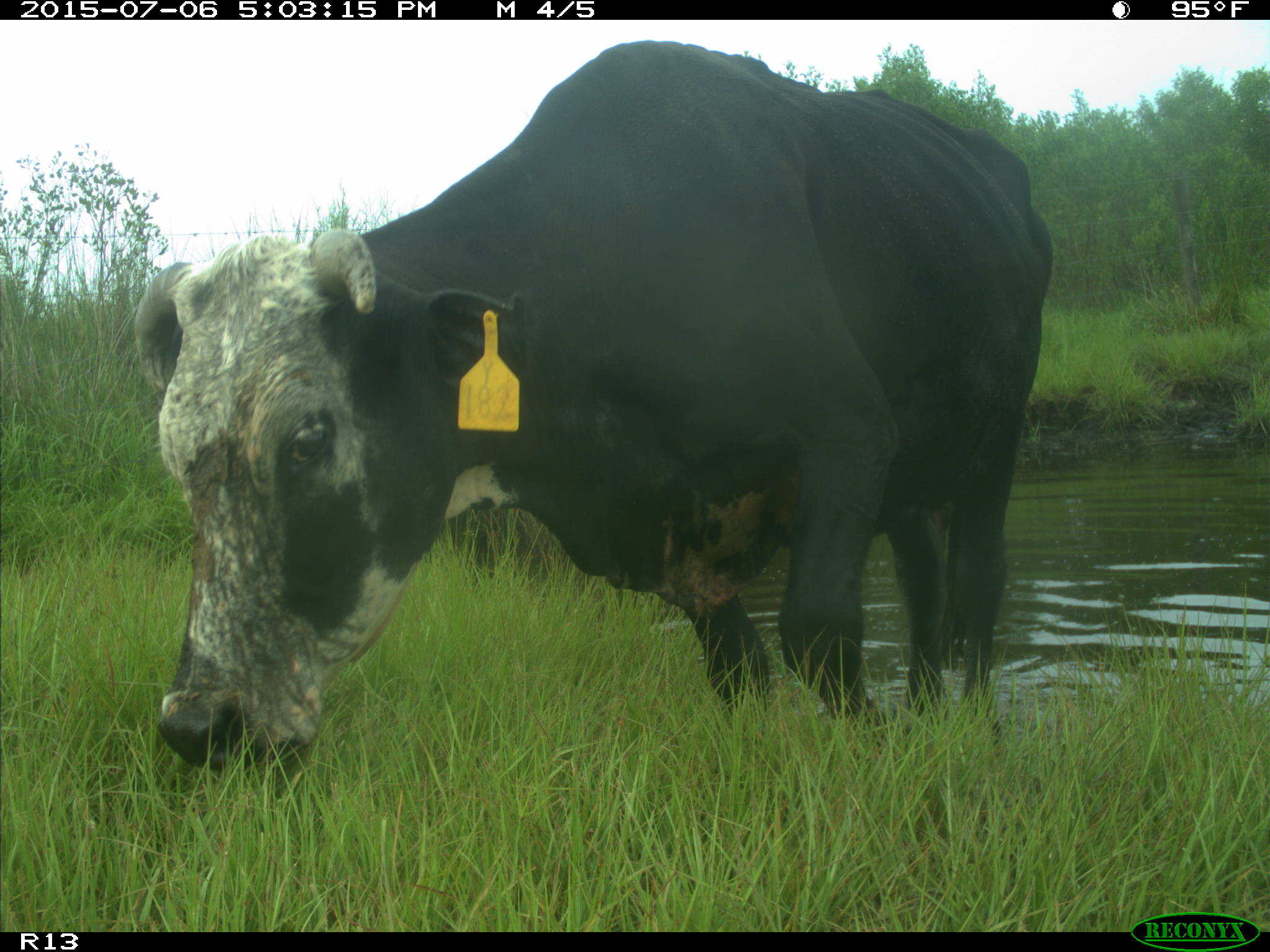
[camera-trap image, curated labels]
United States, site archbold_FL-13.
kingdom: Animalia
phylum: Chordata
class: Mammalia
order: Artiodactyla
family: Bovidae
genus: Bos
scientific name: Bos taurus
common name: domestic cow